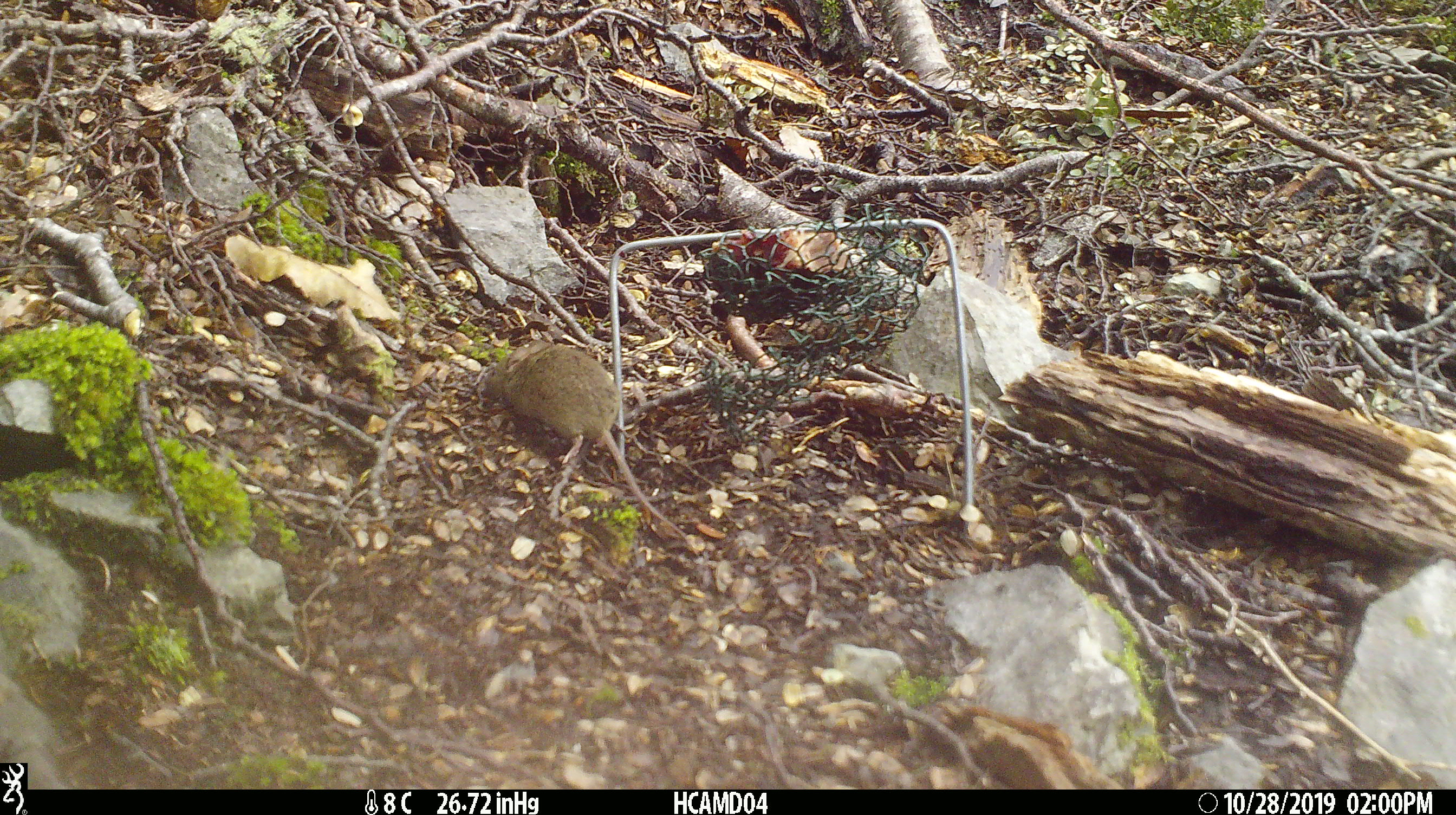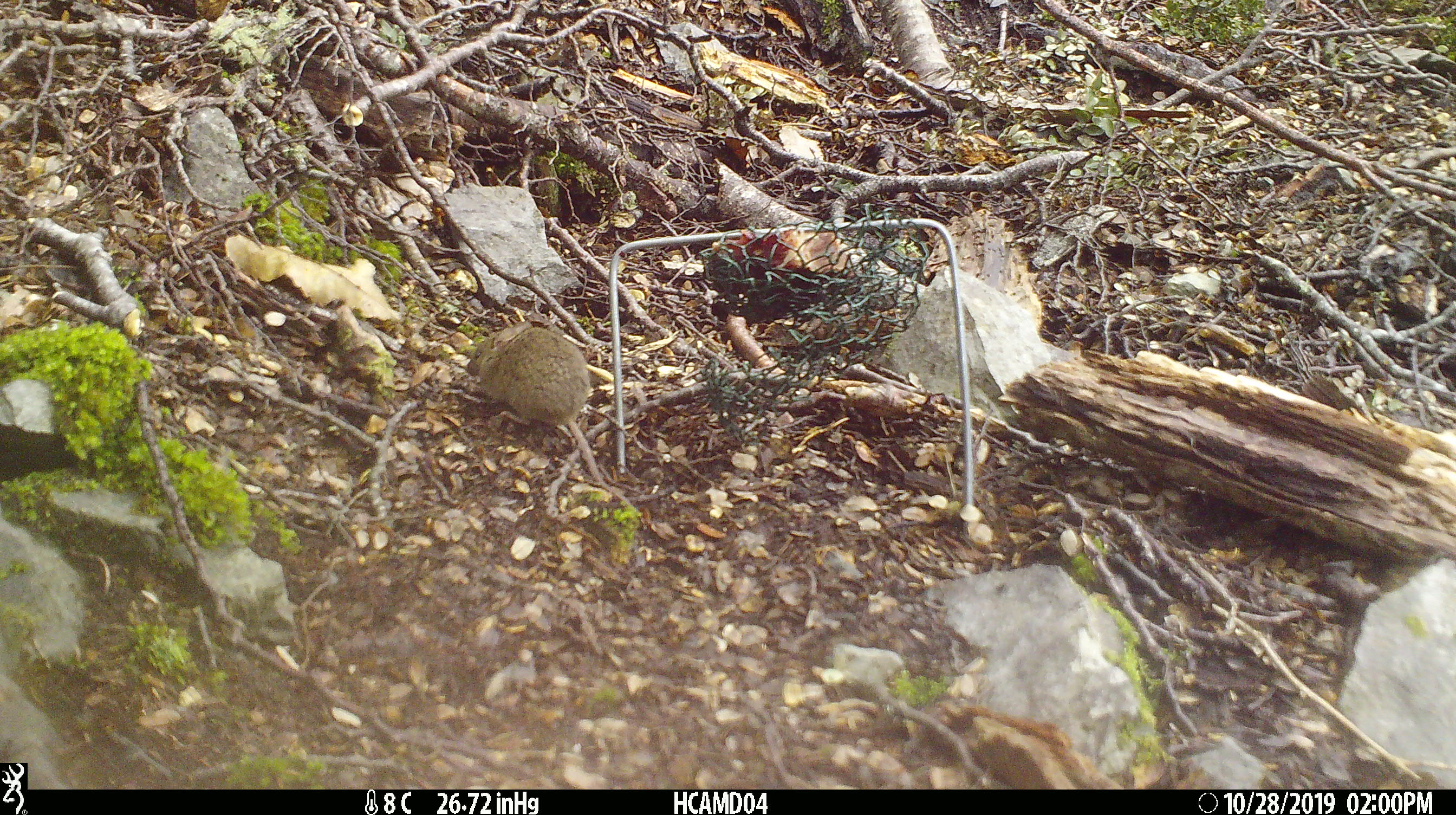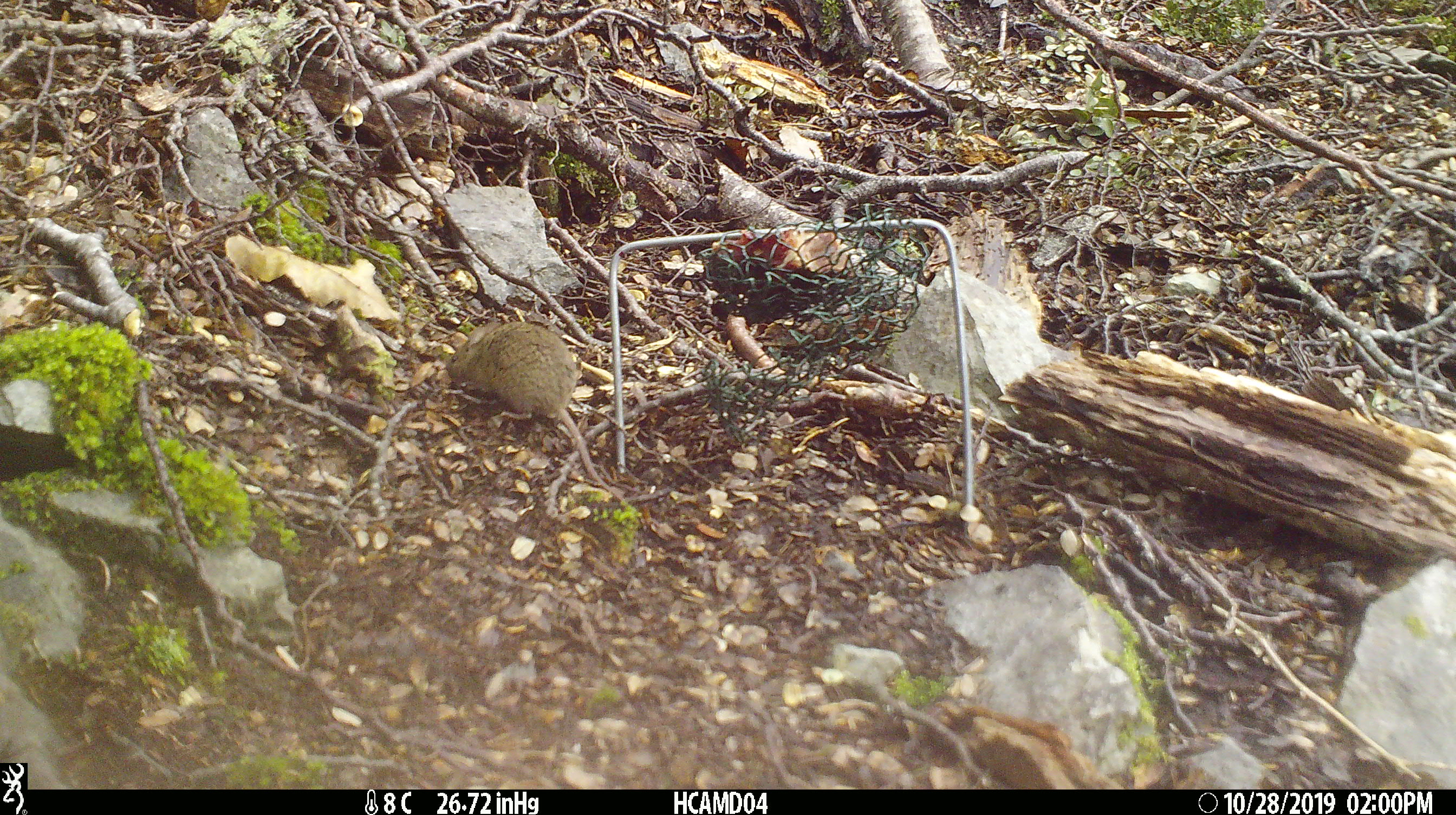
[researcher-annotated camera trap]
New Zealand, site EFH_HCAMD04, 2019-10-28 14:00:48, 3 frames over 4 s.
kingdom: Animalia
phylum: Chordata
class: Mammalia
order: Rodentia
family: Muridae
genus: Mus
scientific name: Mus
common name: mouse